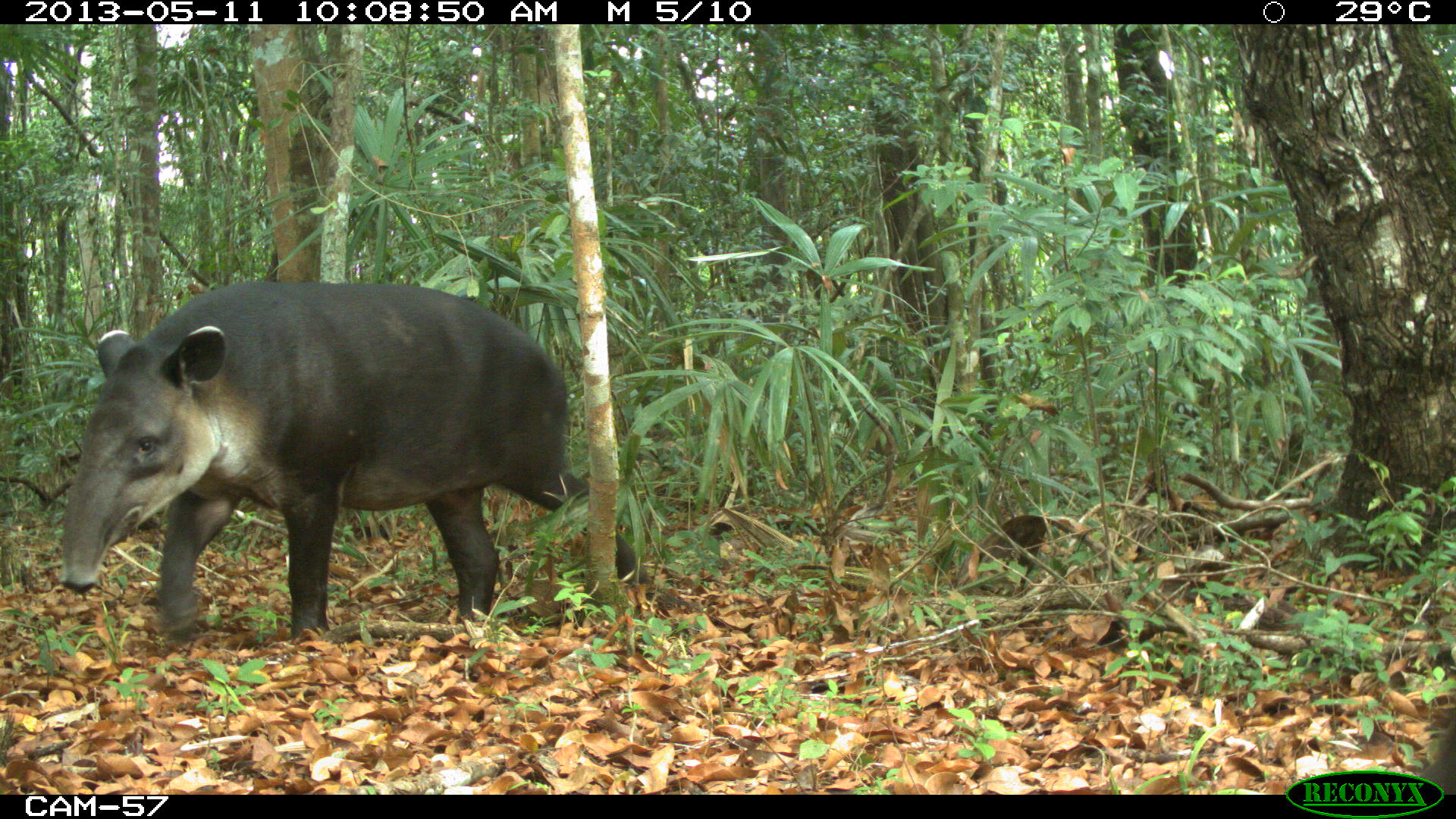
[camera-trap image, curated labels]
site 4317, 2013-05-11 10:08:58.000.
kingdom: Animalia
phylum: Chordata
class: Mammalia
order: Perissodactyla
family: Tapiridae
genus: Tapirus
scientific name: Tapirus bairdii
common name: baird's tapir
Tapirus bairdii (baird's tapir), count 2.